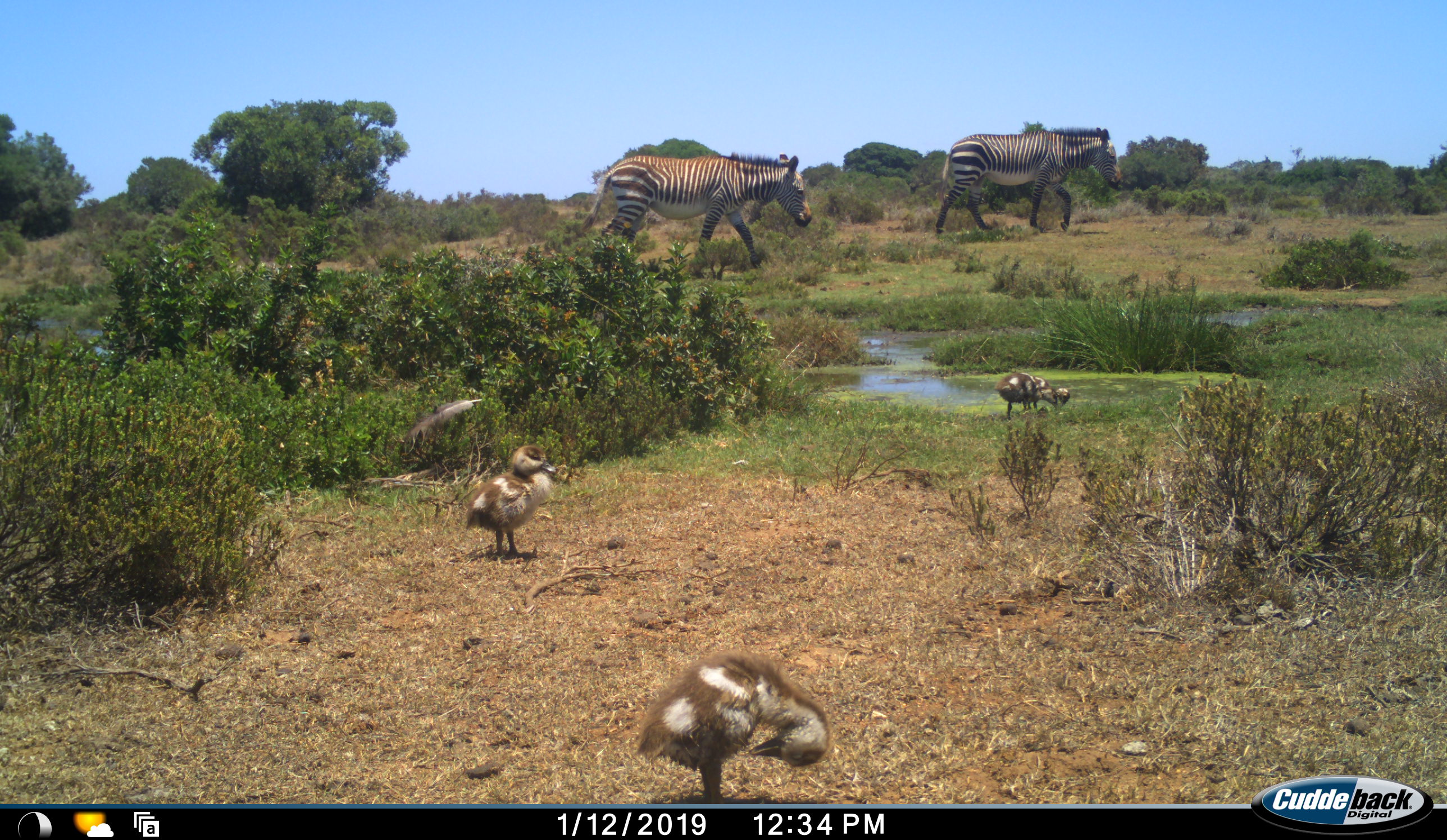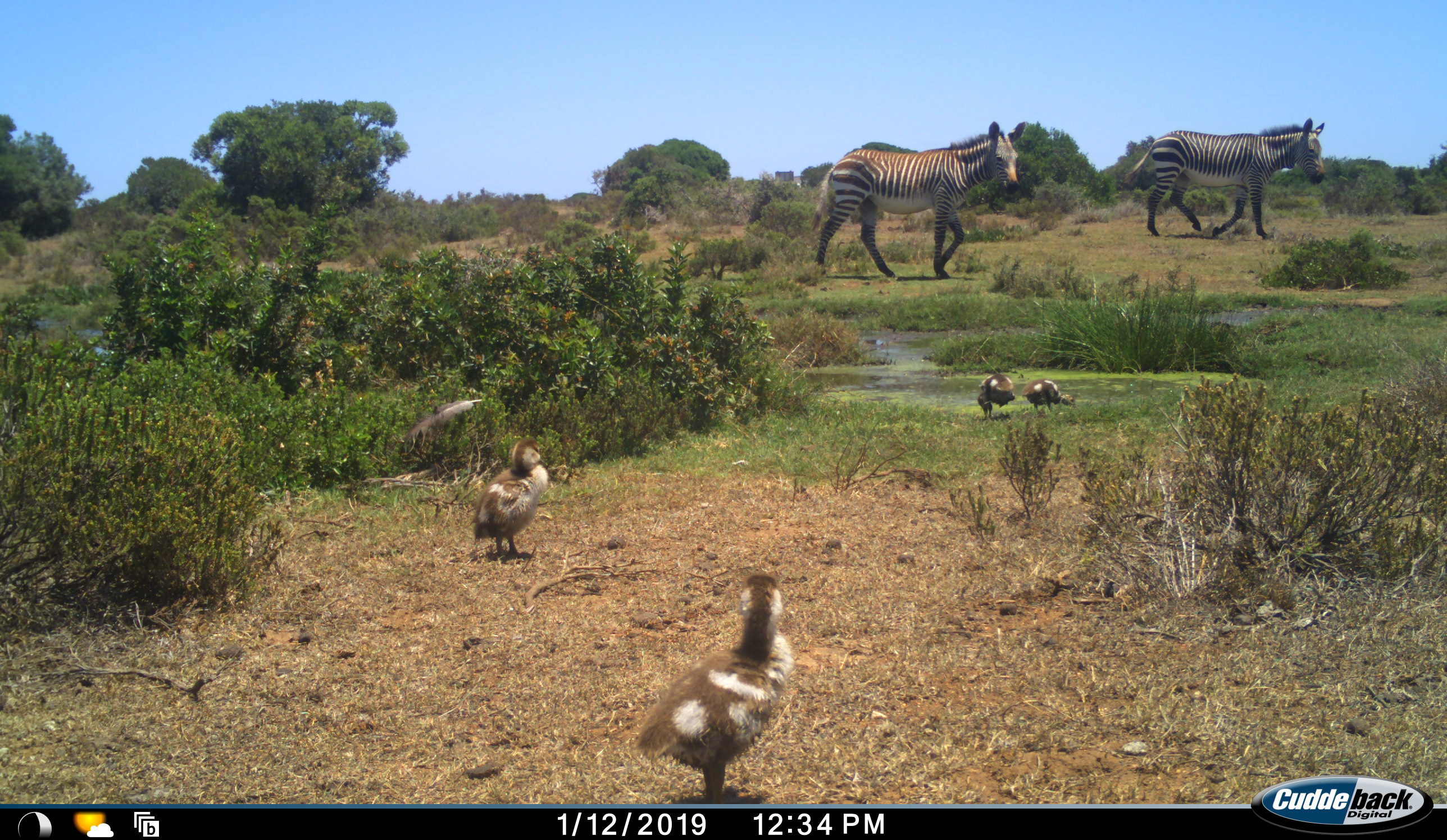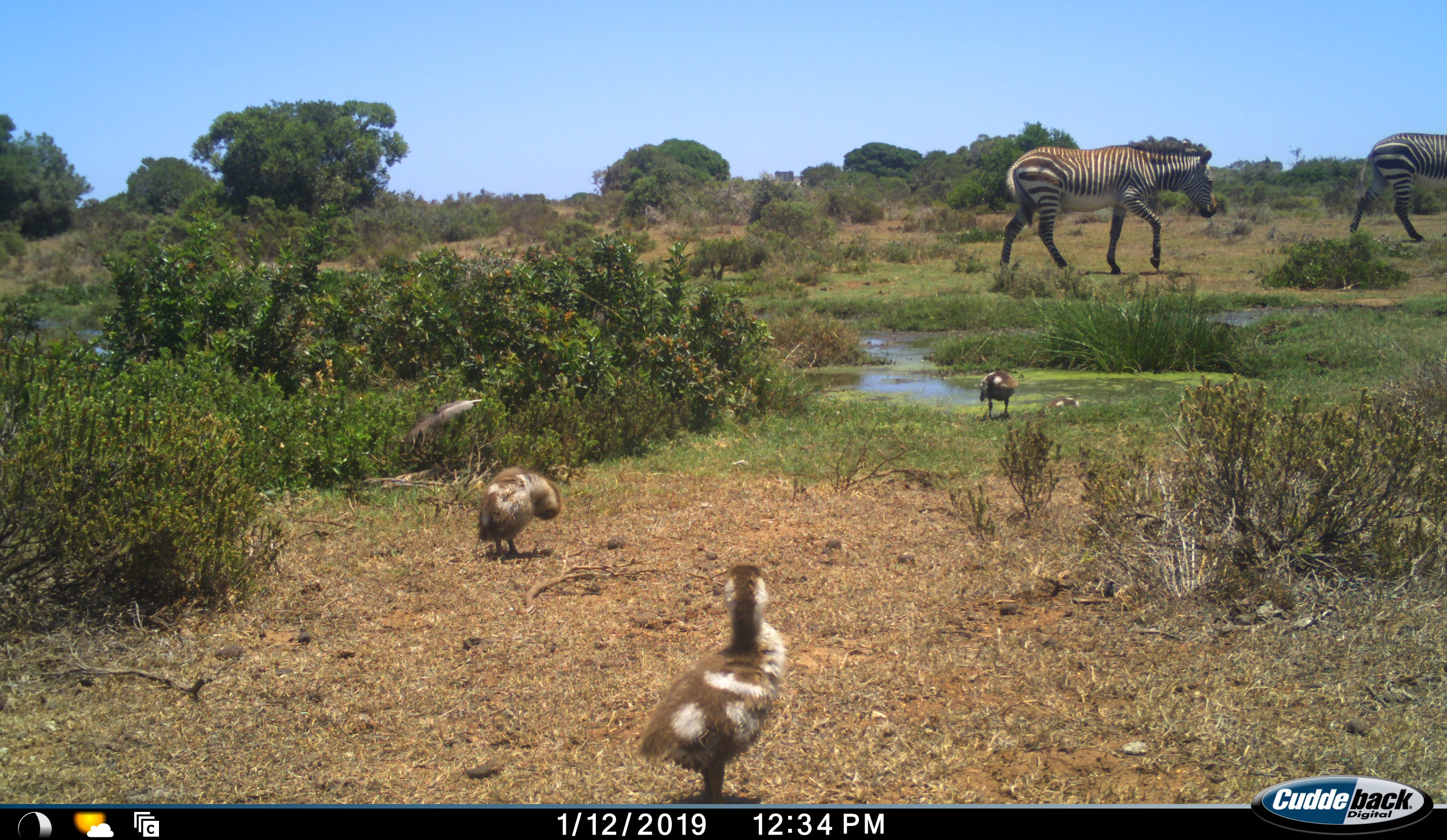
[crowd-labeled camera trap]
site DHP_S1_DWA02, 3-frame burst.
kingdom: Animalia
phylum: Chordata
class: Aves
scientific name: Aves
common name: bird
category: birdother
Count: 4.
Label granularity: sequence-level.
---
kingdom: Animalia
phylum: Chordata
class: Mammalia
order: Perissodactyla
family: Equidae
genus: Equus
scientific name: Equus zebra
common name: mountain zebra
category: zebramountain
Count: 2.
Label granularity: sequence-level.